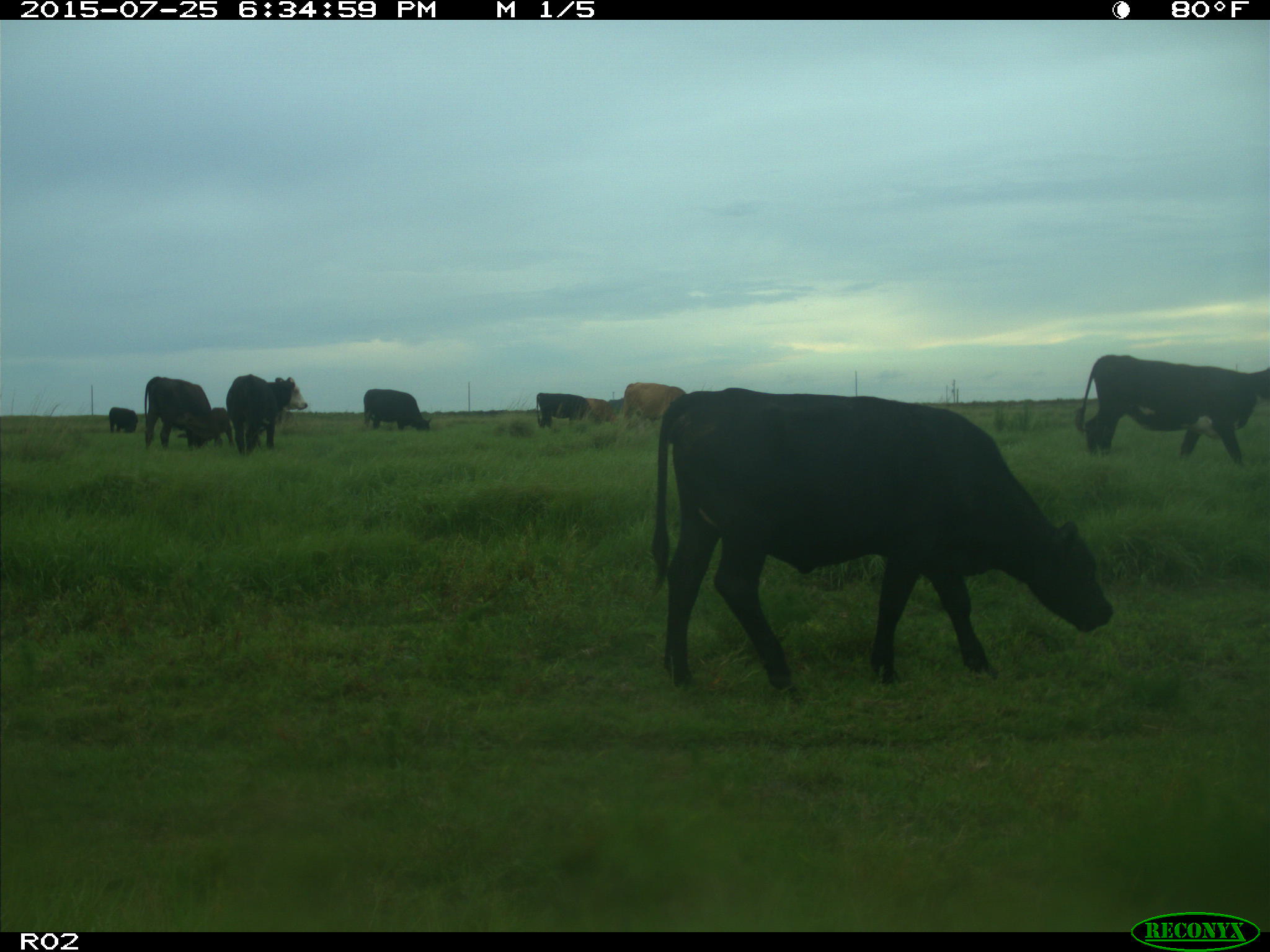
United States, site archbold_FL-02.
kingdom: Animalia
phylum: Chordata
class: Mammalia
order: Artiodactyla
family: Bovidae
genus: Bos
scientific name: Bos taurus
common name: domestic cow